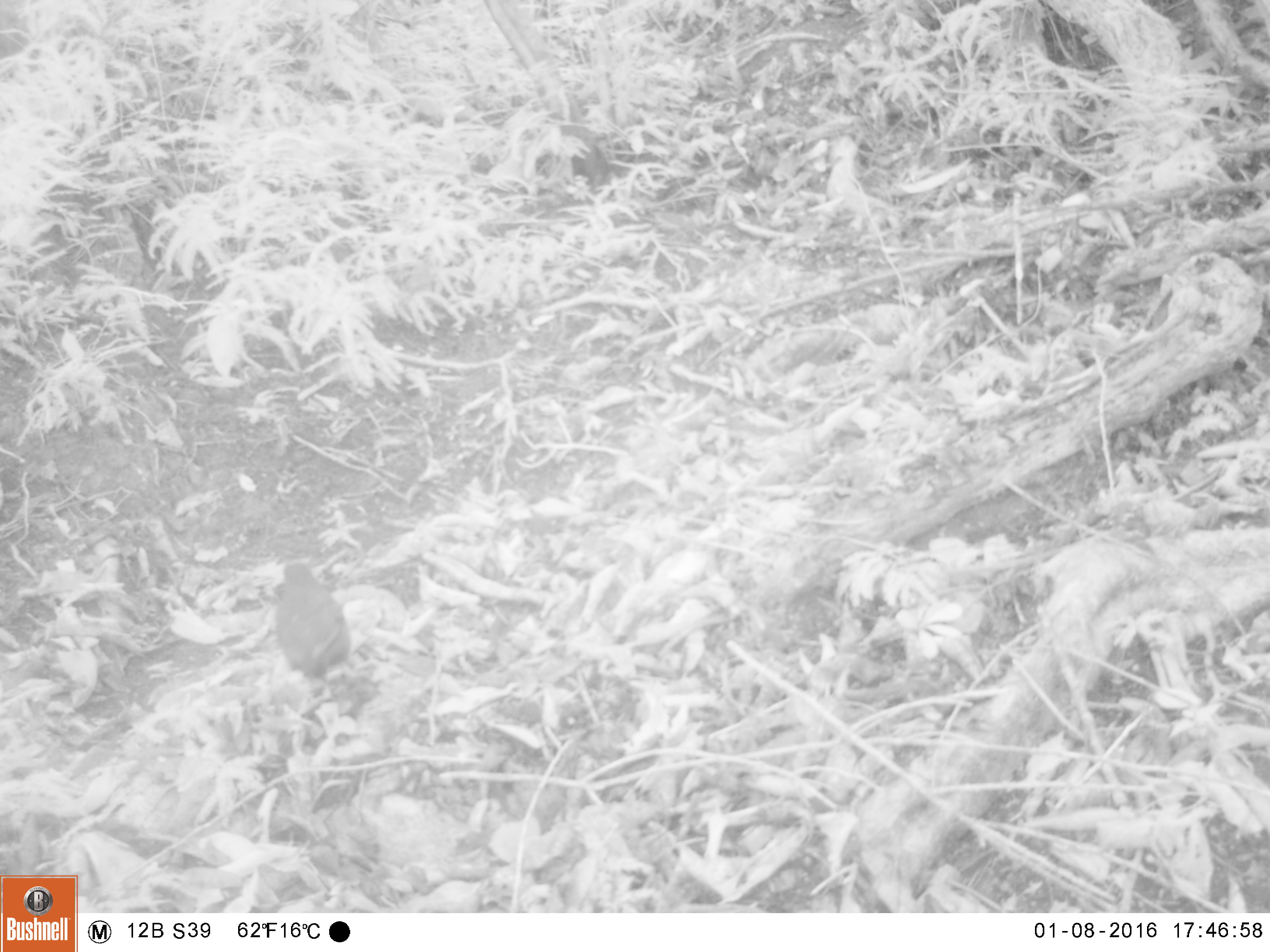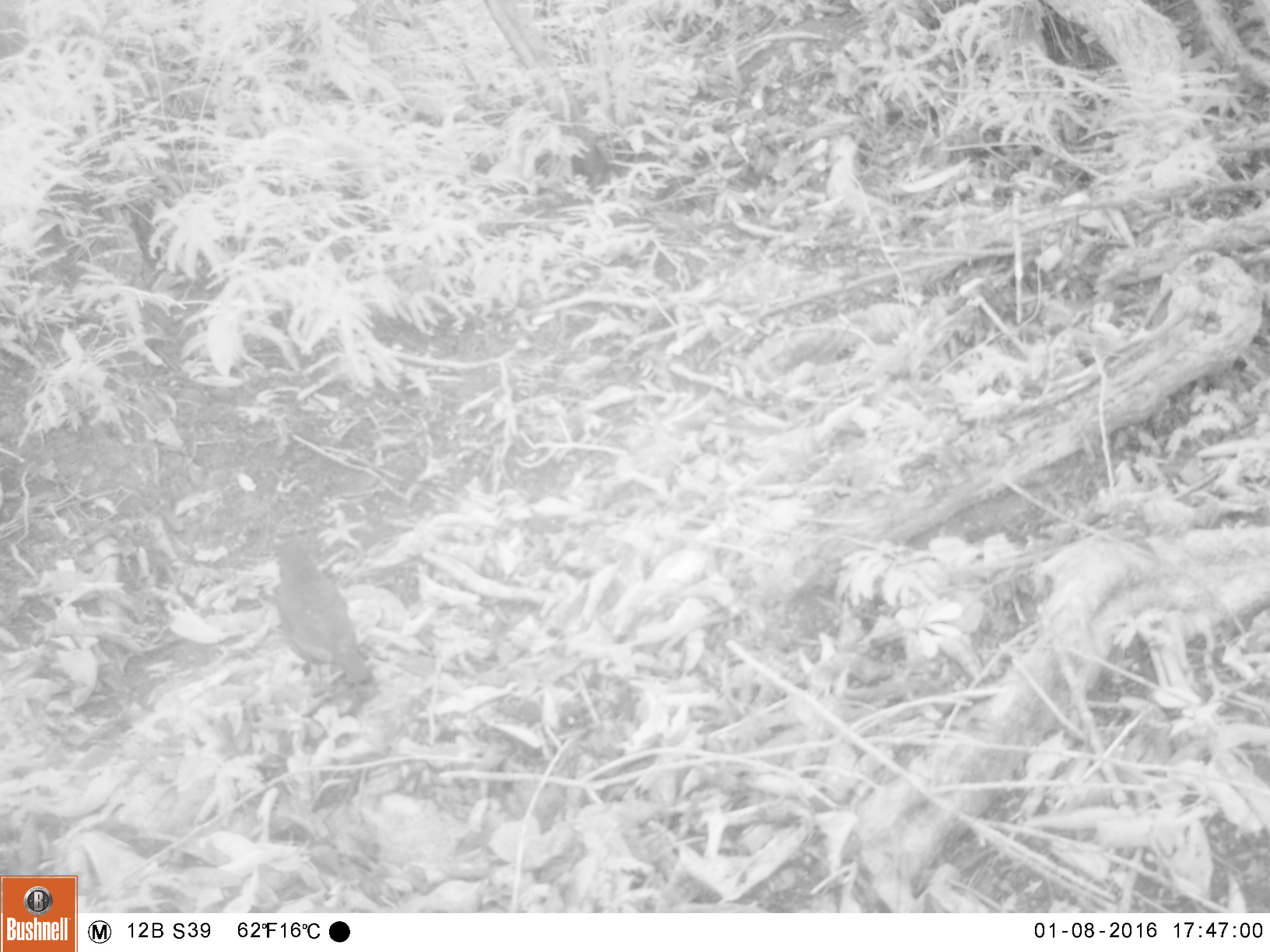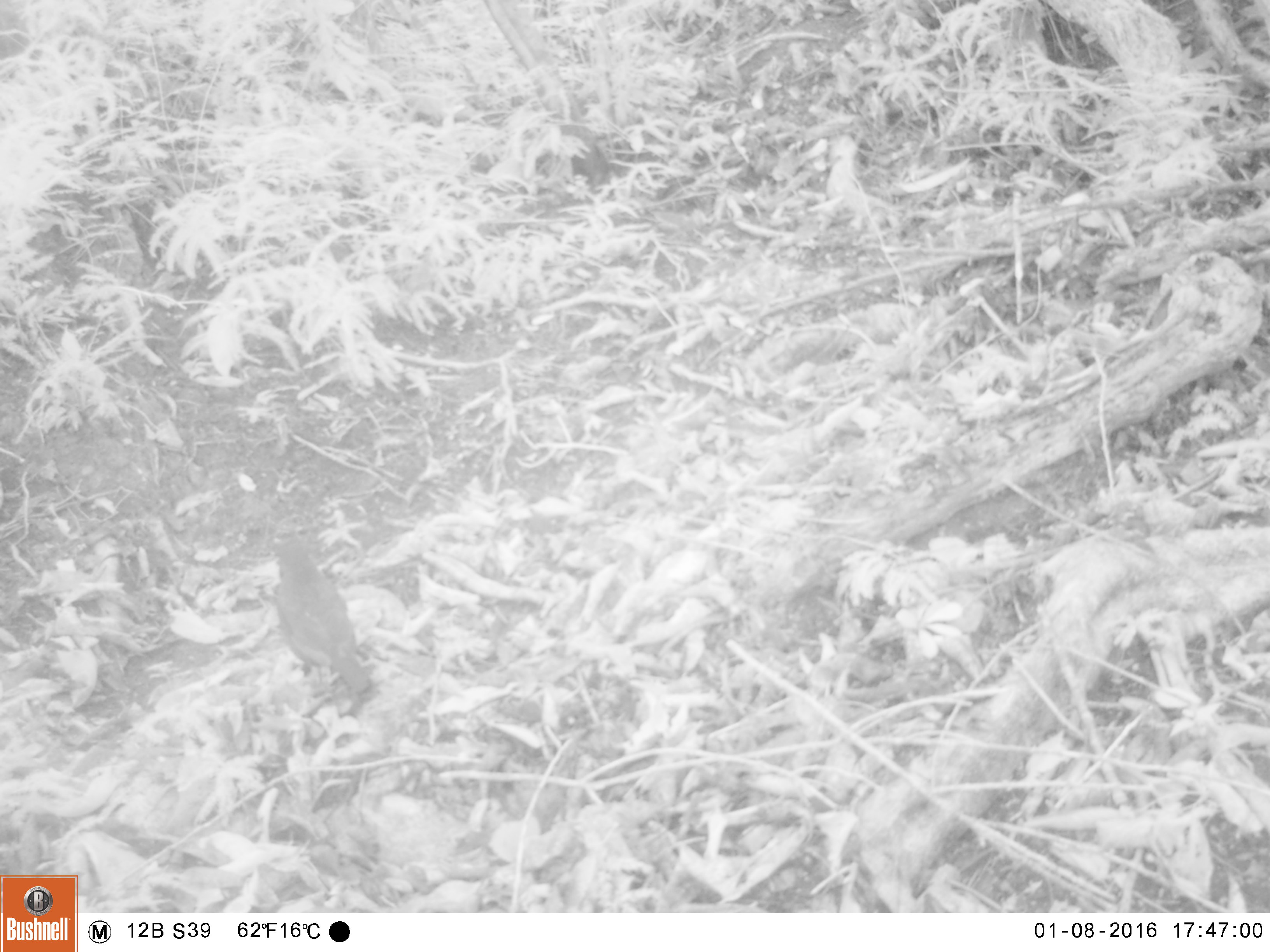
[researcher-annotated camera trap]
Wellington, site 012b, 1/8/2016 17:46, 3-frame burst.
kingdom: Animalia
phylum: Chordata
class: Aves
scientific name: Aves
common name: bird